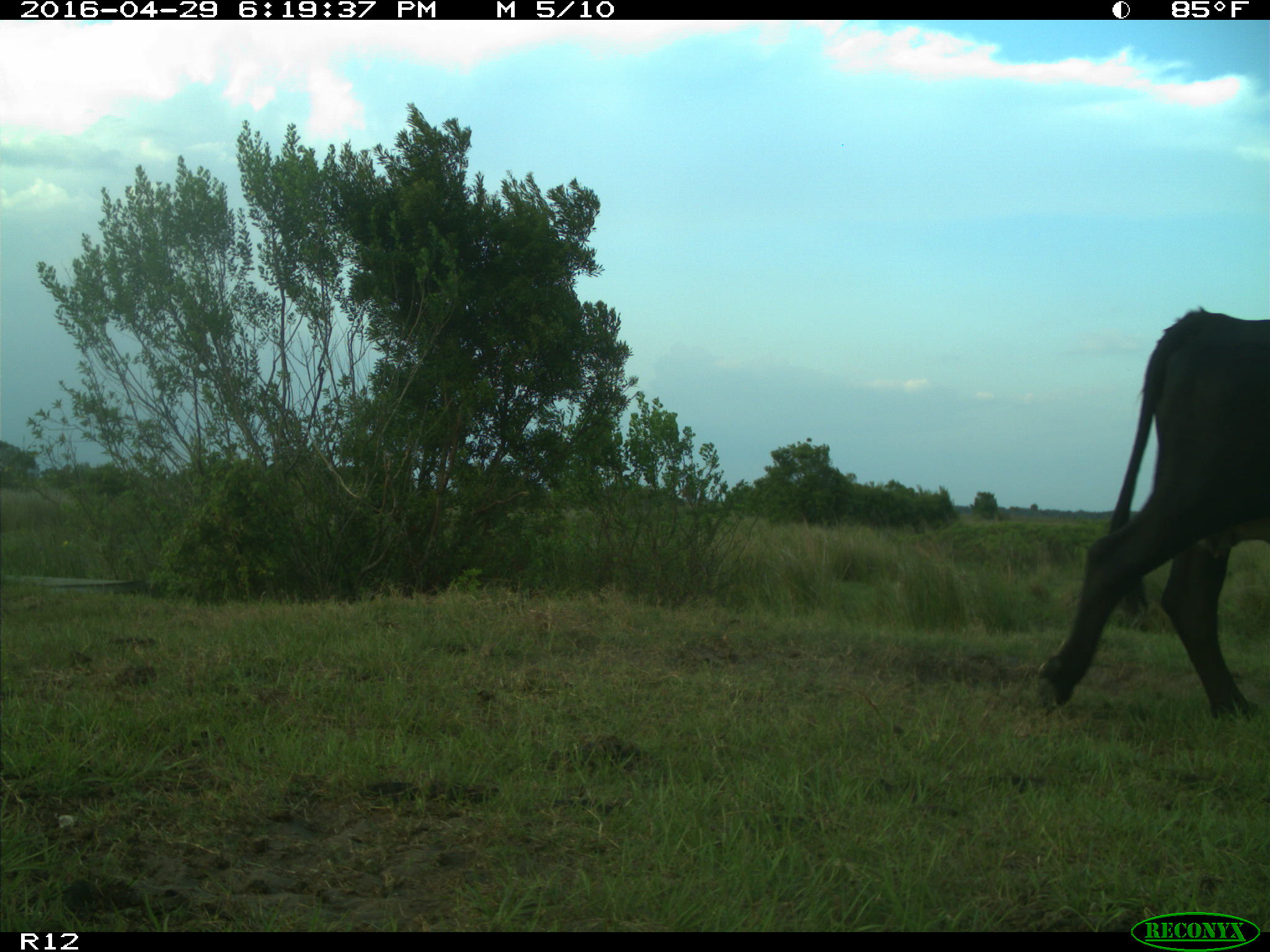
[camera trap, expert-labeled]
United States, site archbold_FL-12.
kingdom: Animalia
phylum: Chordata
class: Mammalia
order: Artiodactyla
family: Bovidae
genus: Bos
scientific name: Bos taurus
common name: domestic cow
Bos taurus (domestic cow).